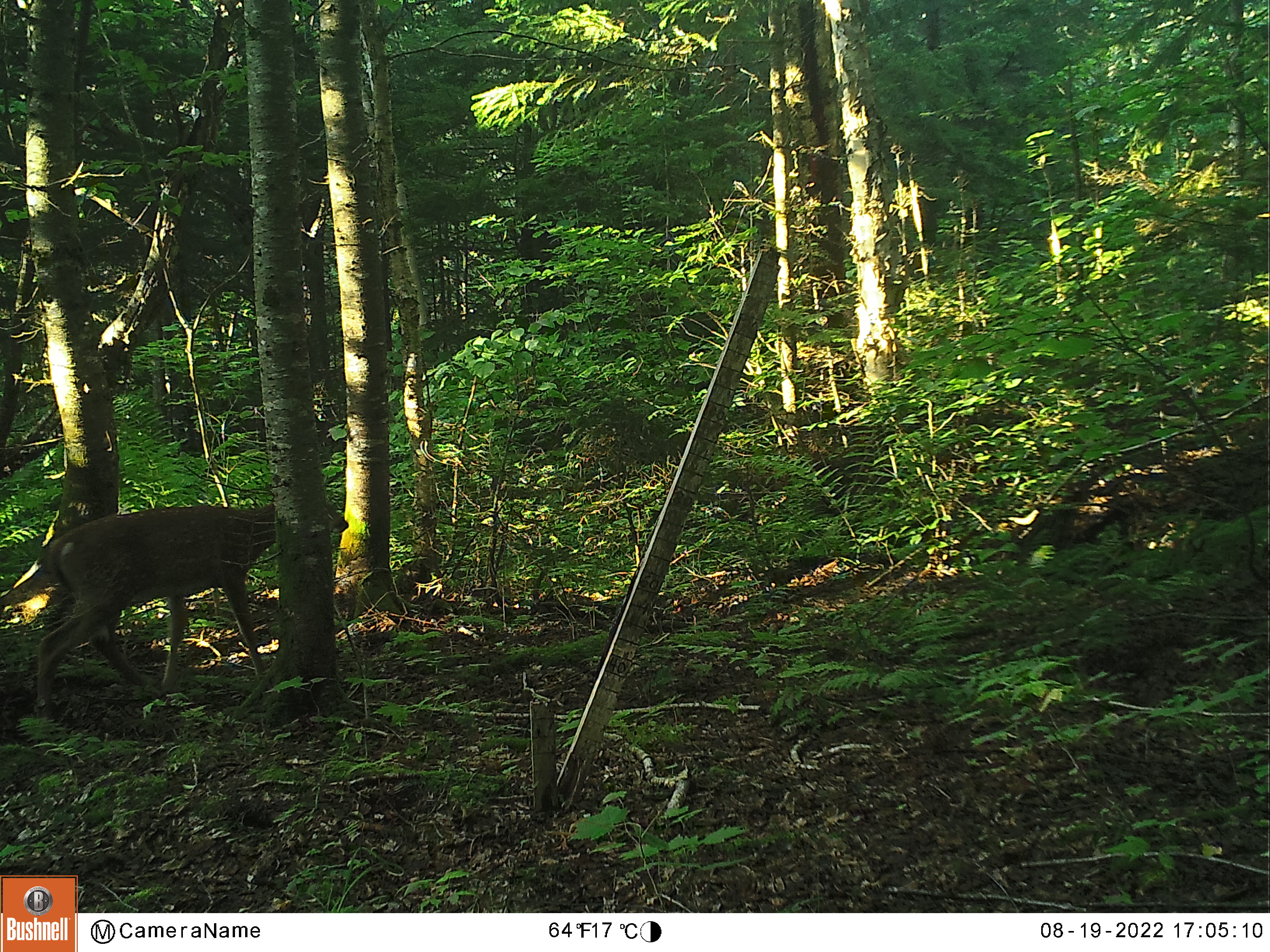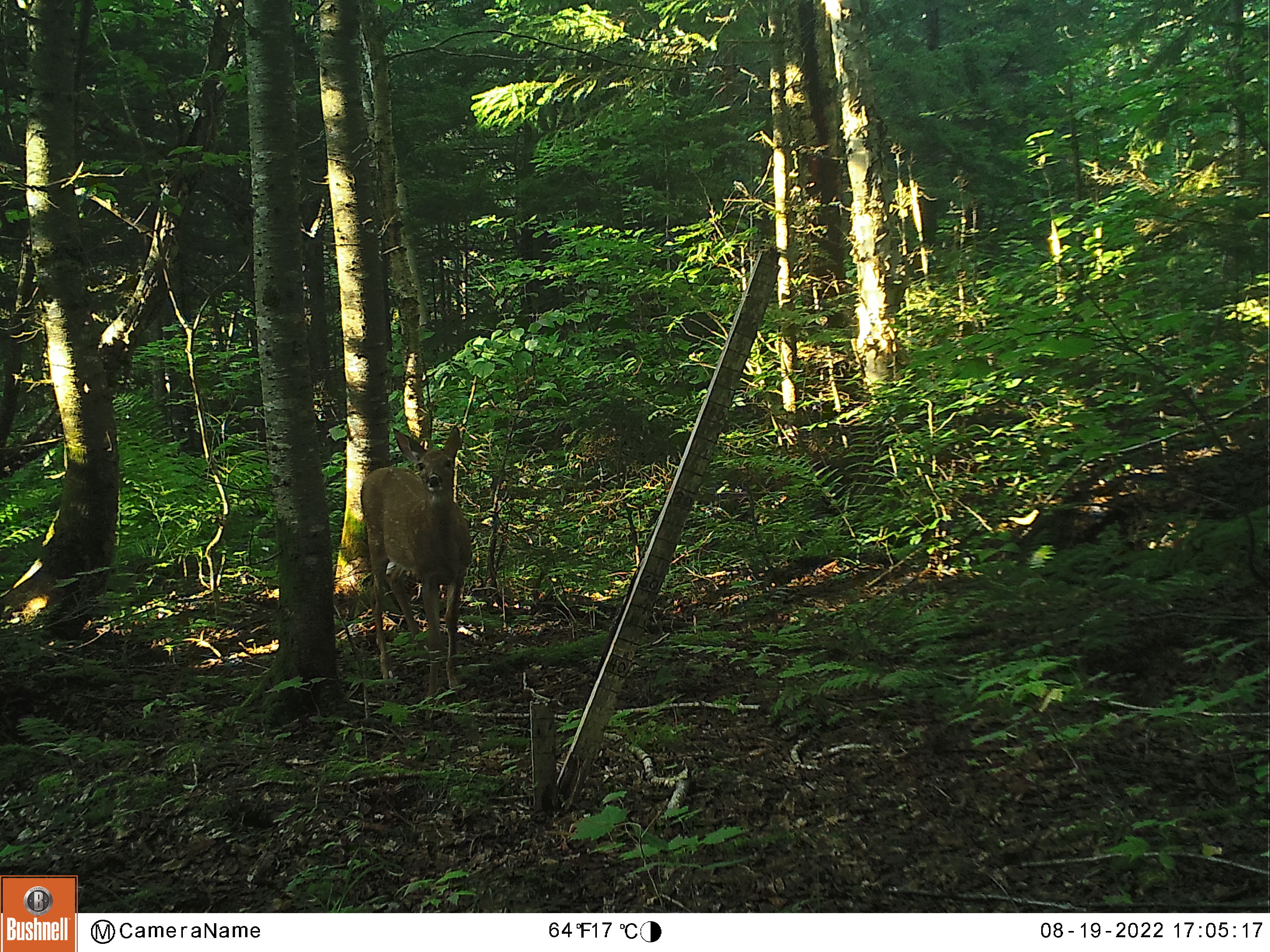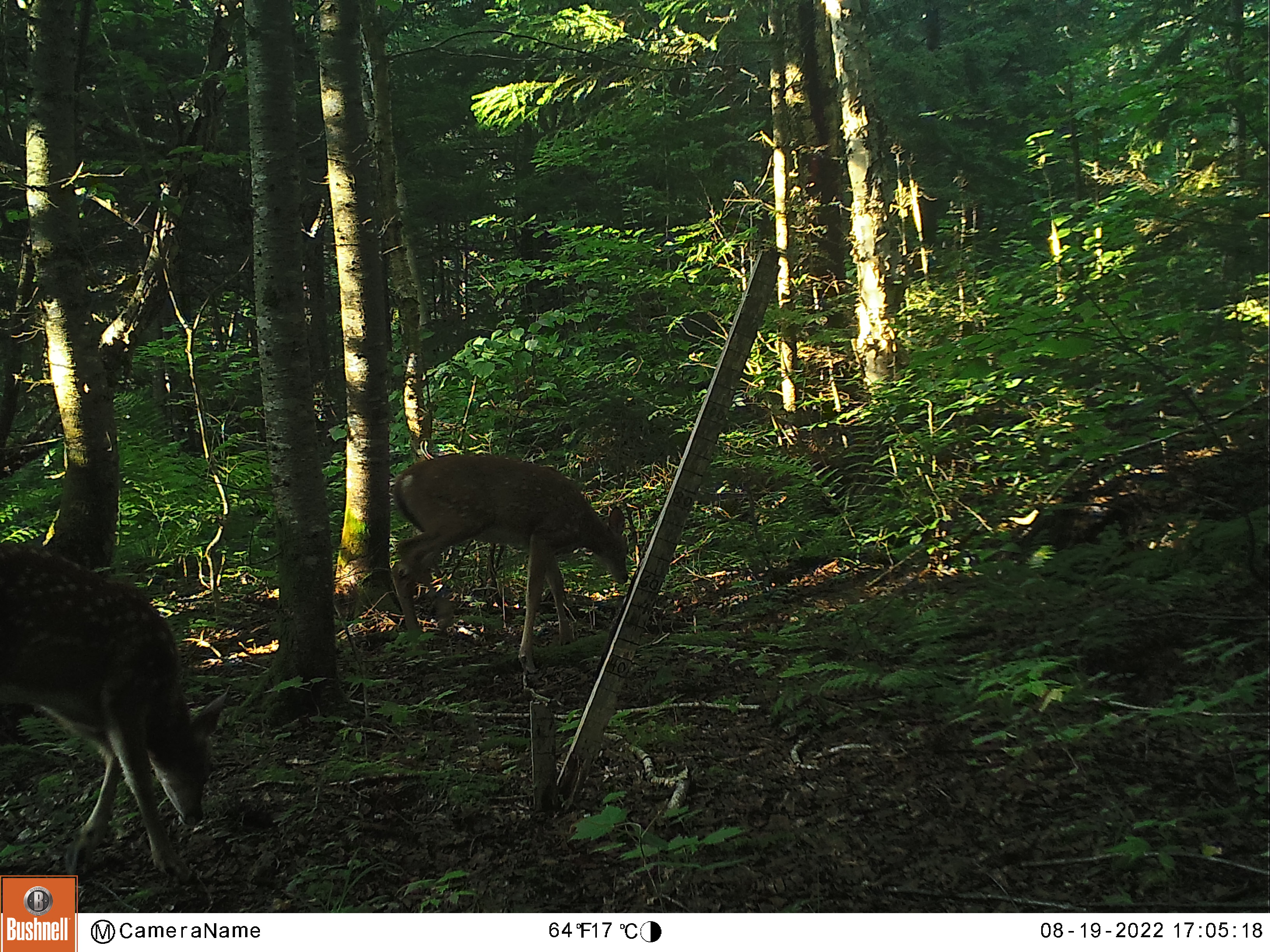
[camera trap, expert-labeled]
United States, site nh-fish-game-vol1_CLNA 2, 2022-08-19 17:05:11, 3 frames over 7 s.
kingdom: Animalia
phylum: Chordata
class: Mammalia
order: Artiodactyla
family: Cervidae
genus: Odocoileus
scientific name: Odocoileus virginianus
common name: white-tailed deer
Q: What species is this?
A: White-tailed deer (Odocoileus virginianus).